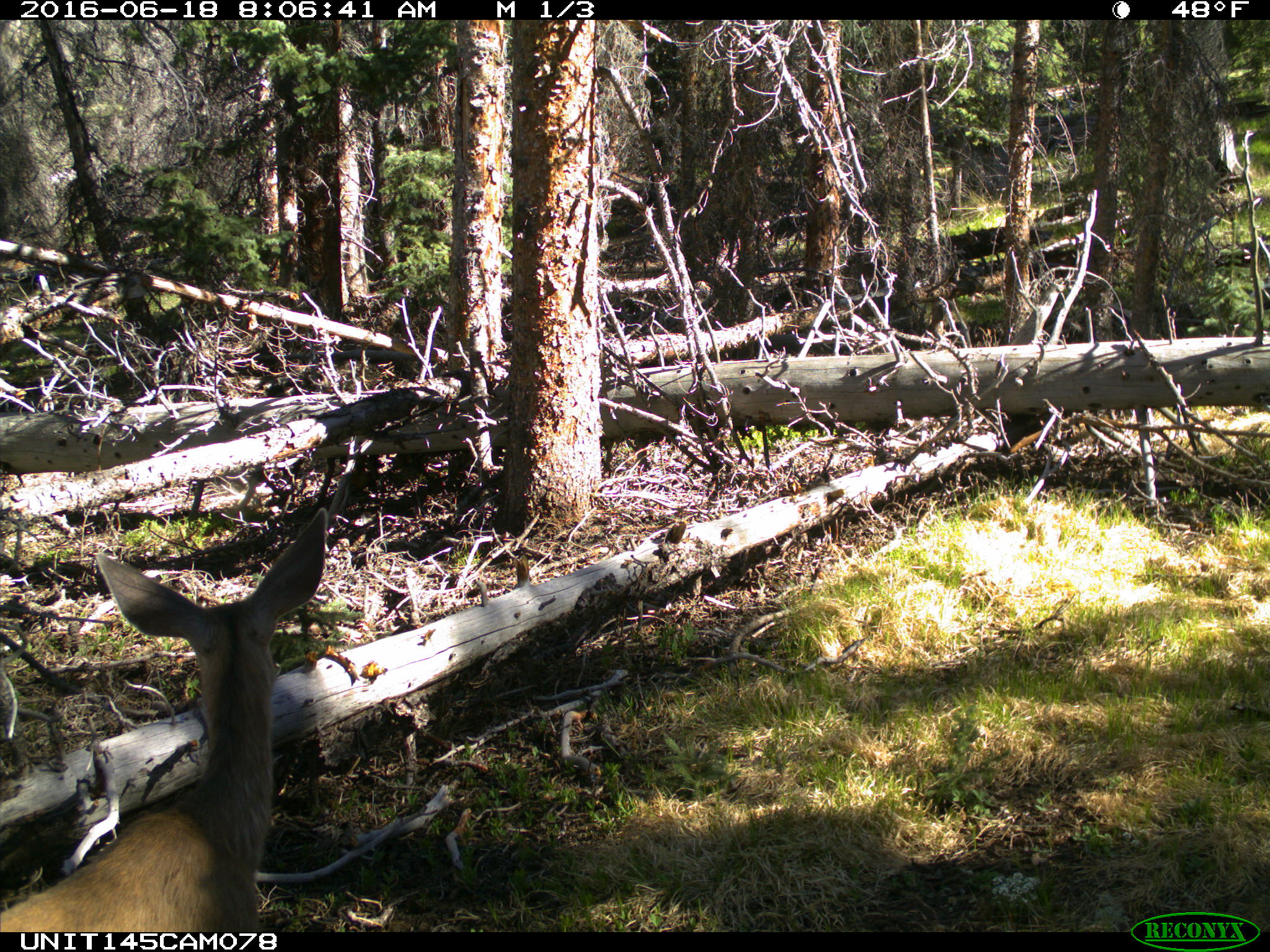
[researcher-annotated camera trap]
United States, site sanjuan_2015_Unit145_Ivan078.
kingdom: Animalia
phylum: Chordata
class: Mammalia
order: Artiodactyla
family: Cervidae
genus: Odocoileus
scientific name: Odocoileus hemionus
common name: mule deer